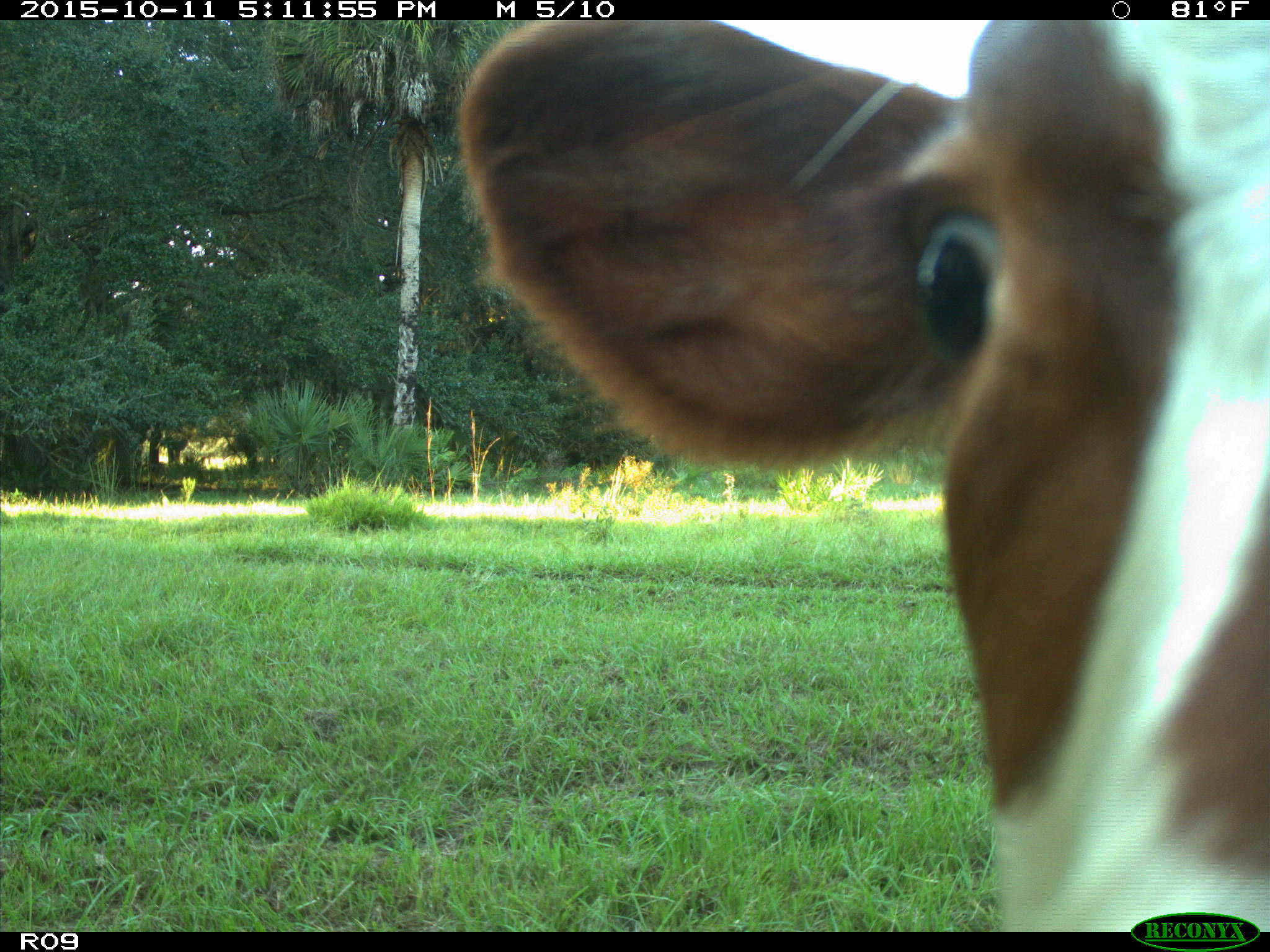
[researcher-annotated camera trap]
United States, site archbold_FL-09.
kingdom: Animalia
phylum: Chordata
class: Mammalia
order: Artiodactyla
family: Bovidae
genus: Bos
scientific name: Bos taurus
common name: domestic cow